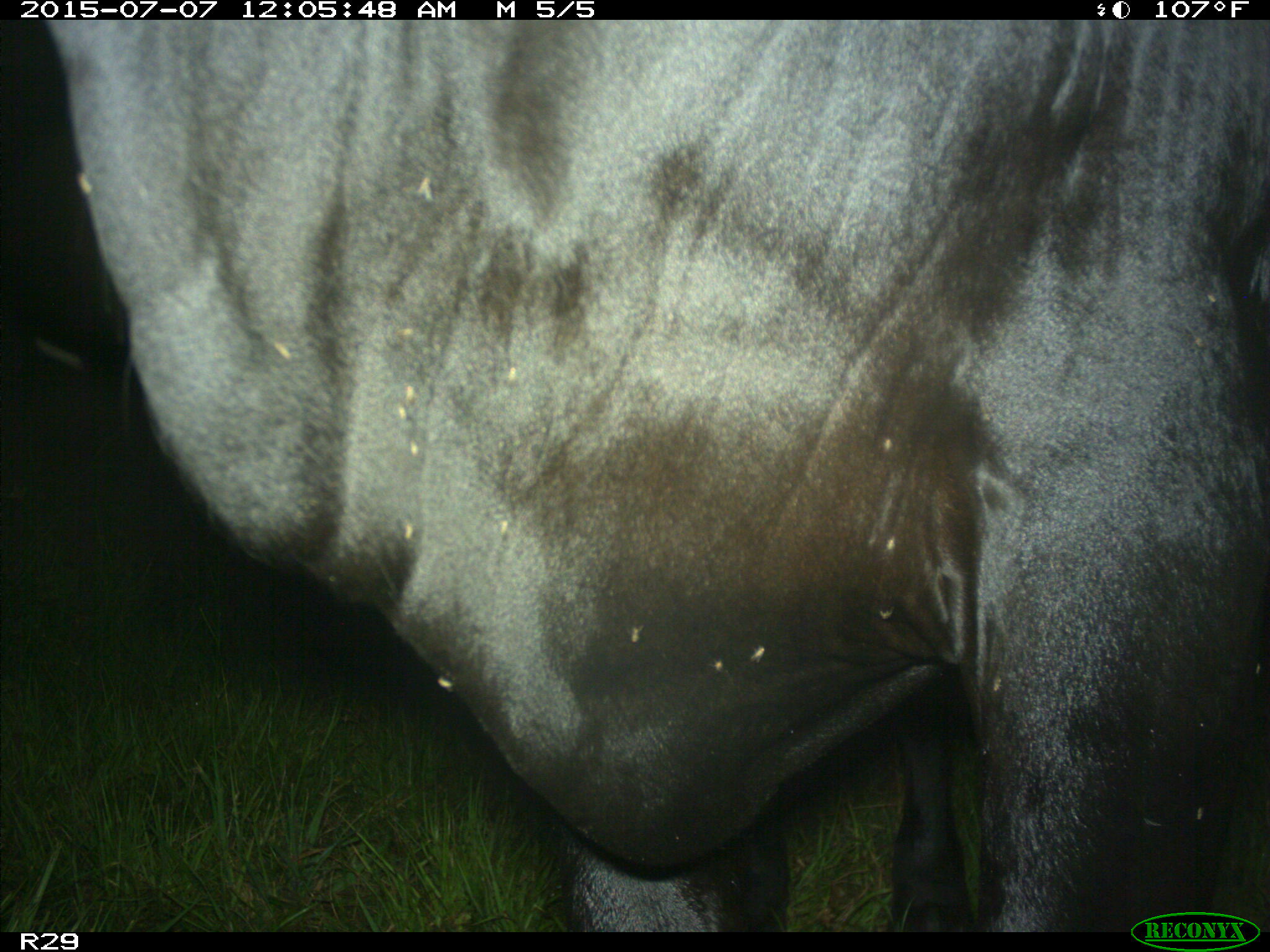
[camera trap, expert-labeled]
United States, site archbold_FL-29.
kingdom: Animalia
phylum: Chordata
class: Mammalia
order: Artiodactyla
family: Bovidae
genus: Bos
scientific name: Bos taurus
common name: domestic cow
Bos taurus (domestic cow).